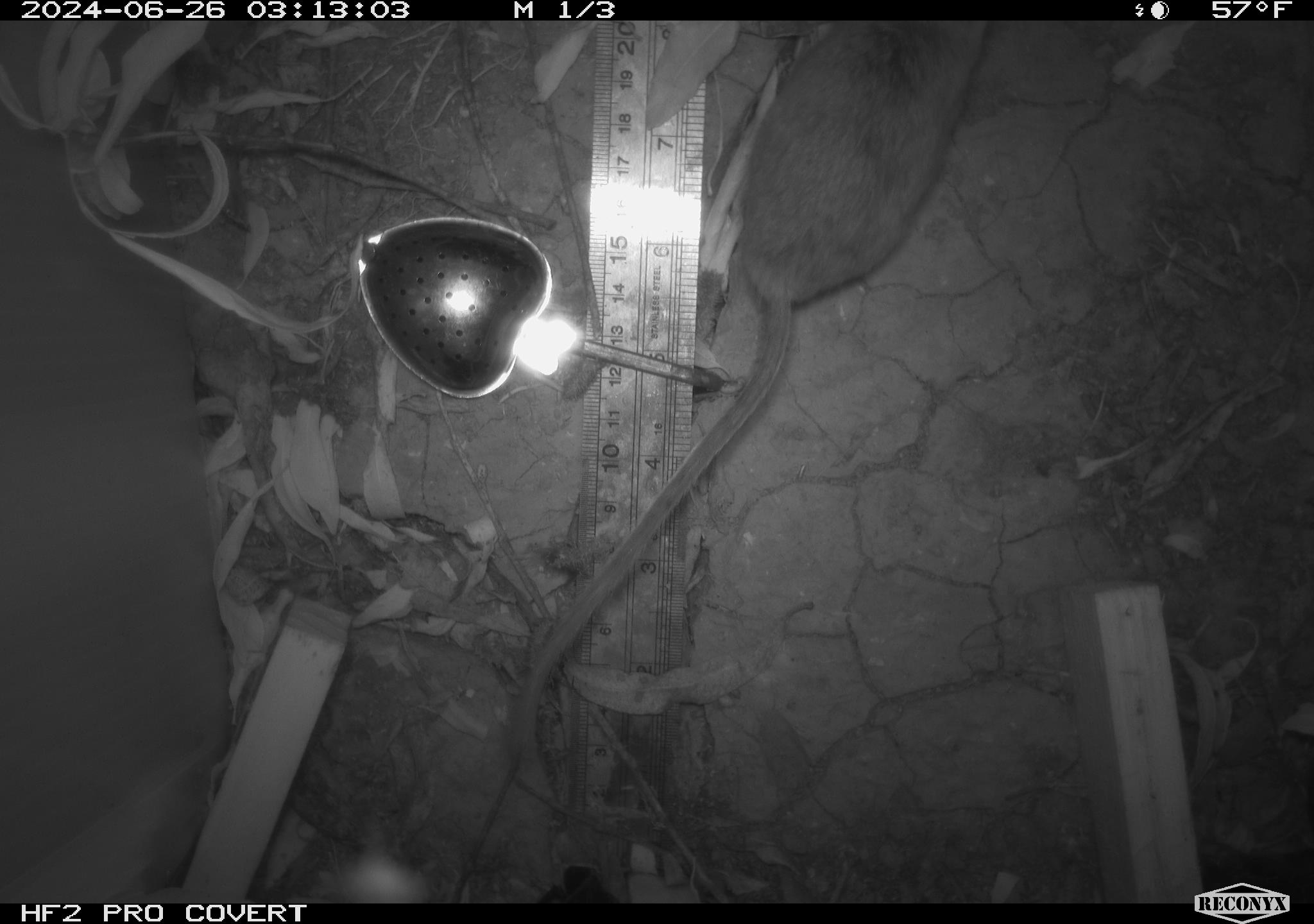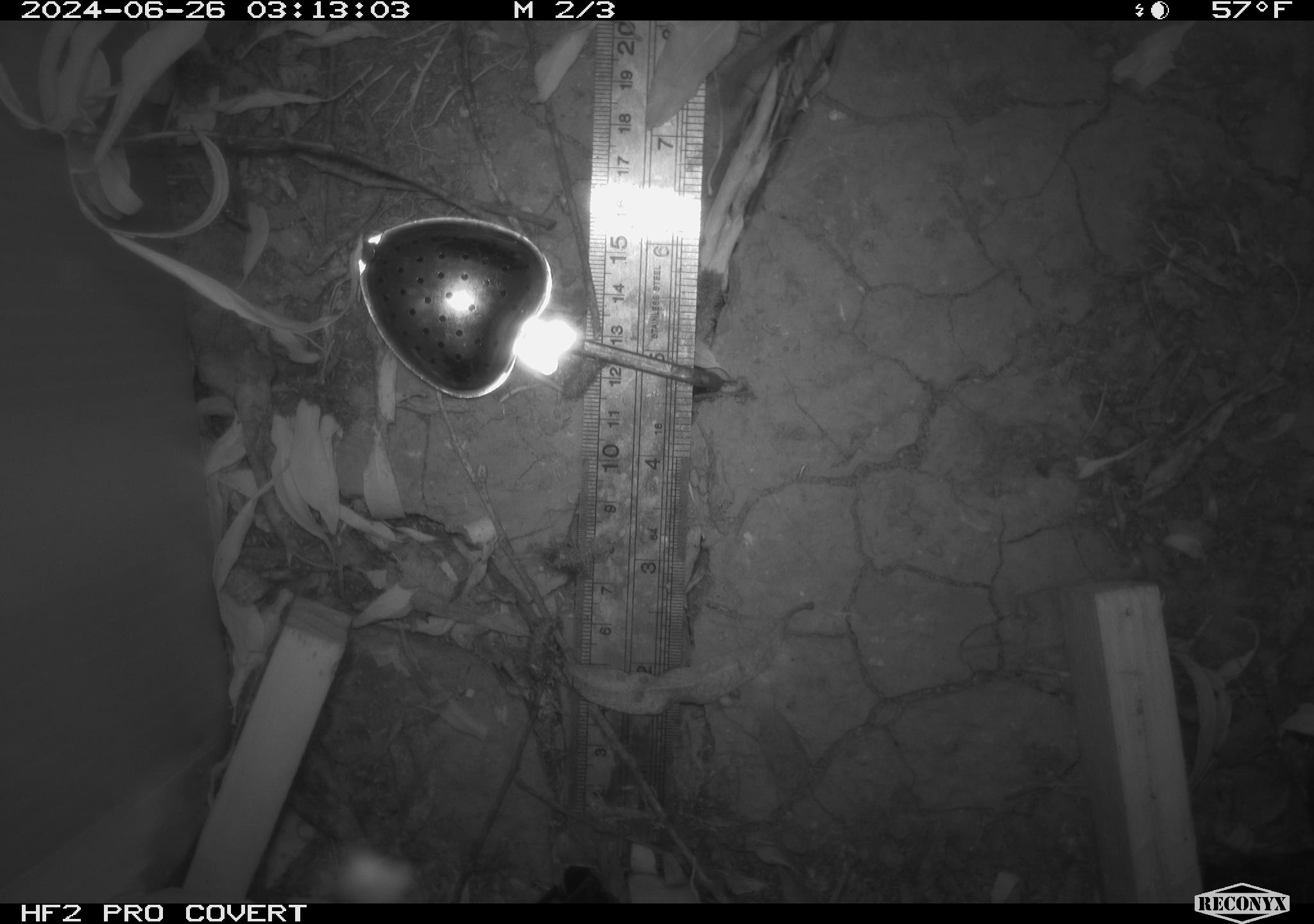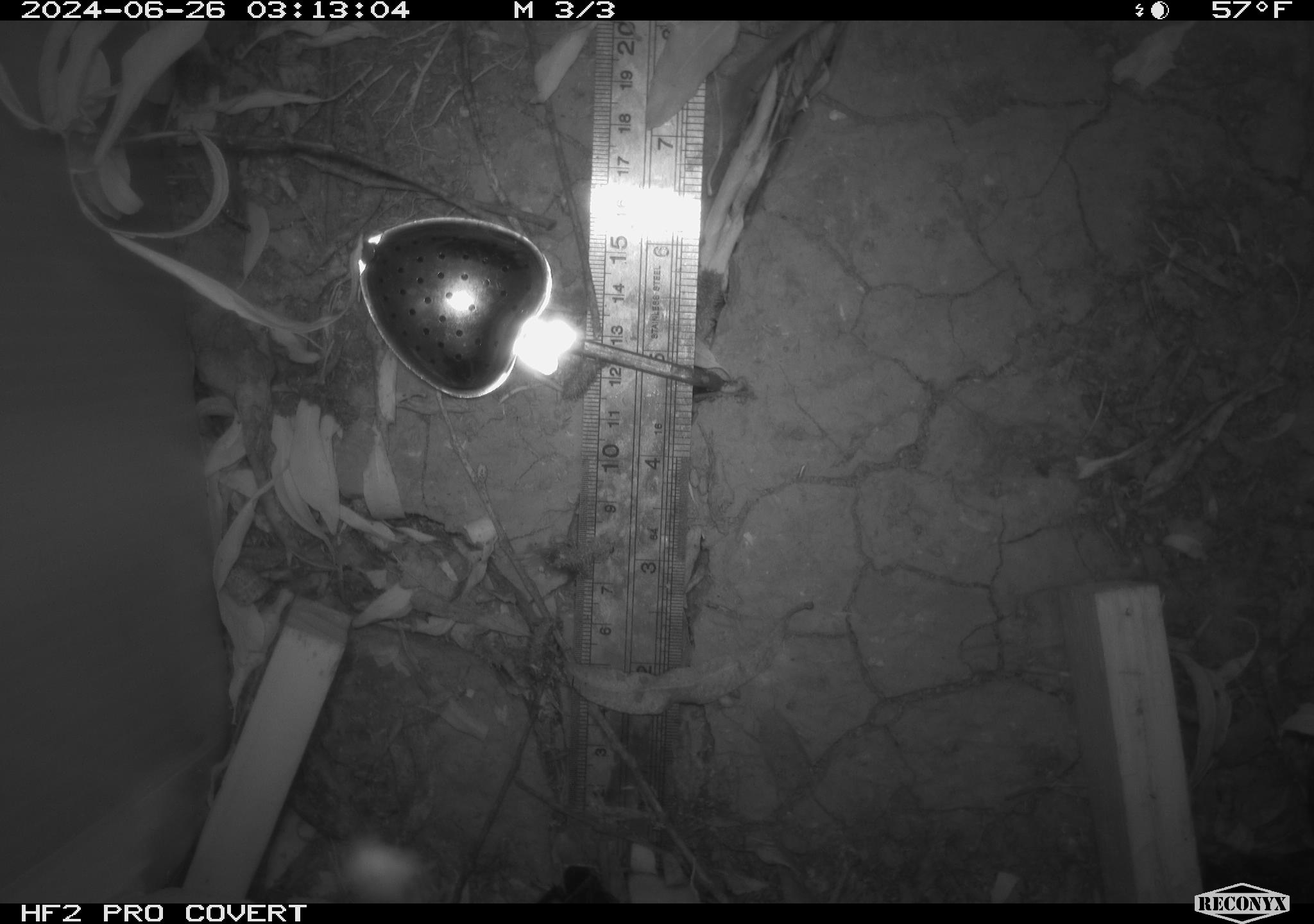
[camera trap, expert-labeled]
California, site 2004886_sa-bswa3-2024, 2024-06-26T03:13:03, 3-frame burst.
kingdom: Animalia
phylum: Chordata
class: Mammalia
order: Rodentia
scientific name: Rodentia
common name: mouse species